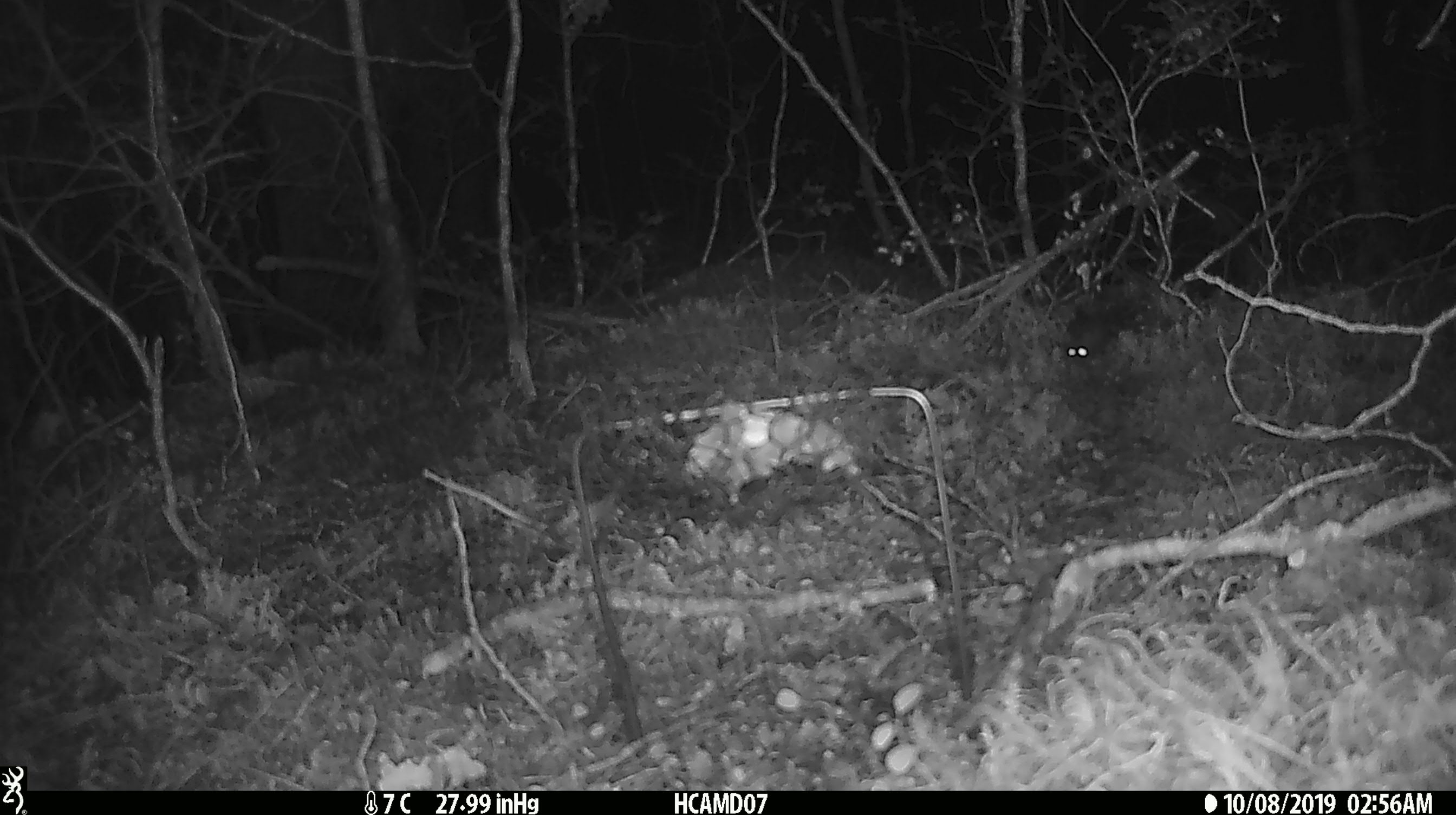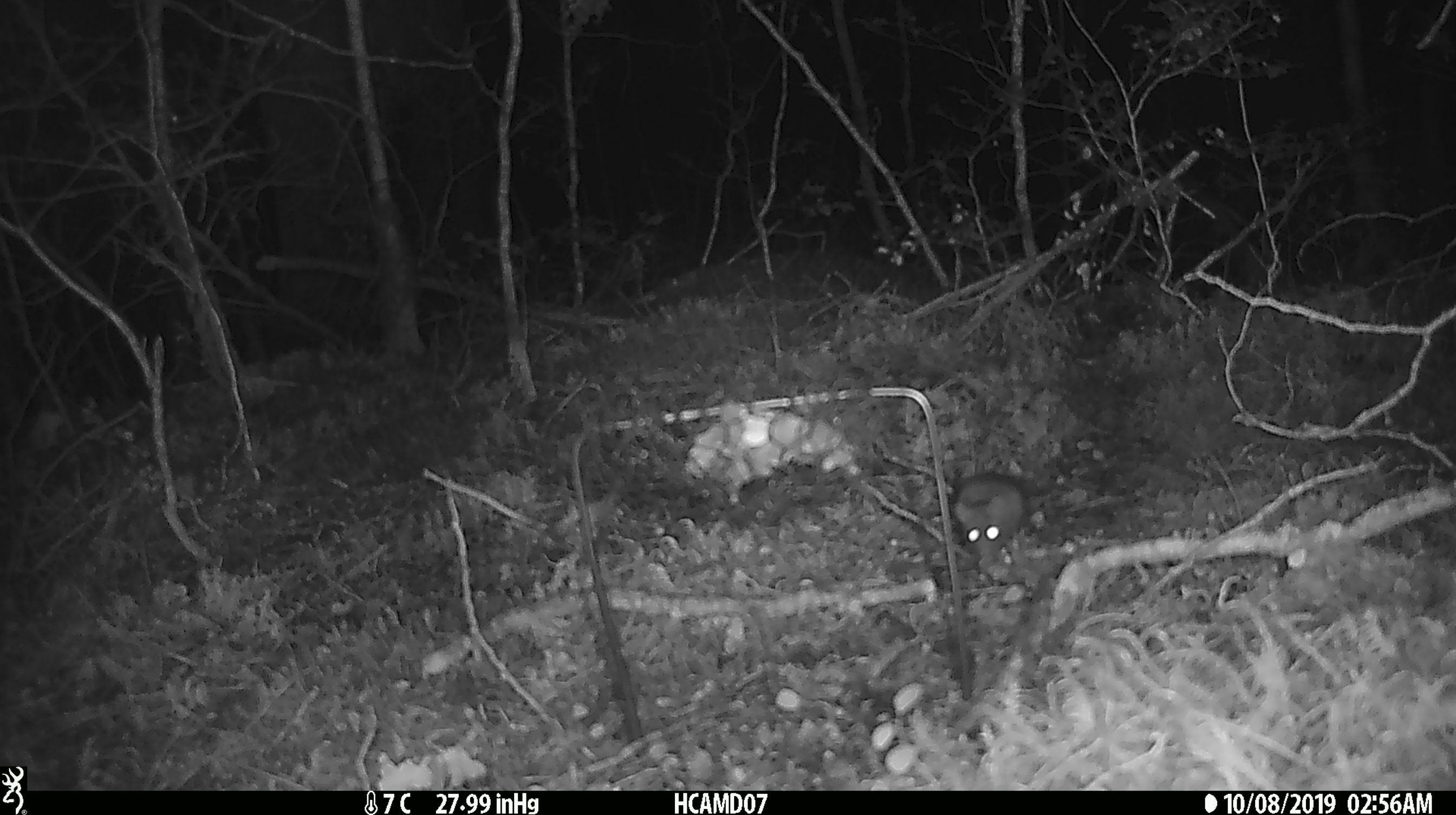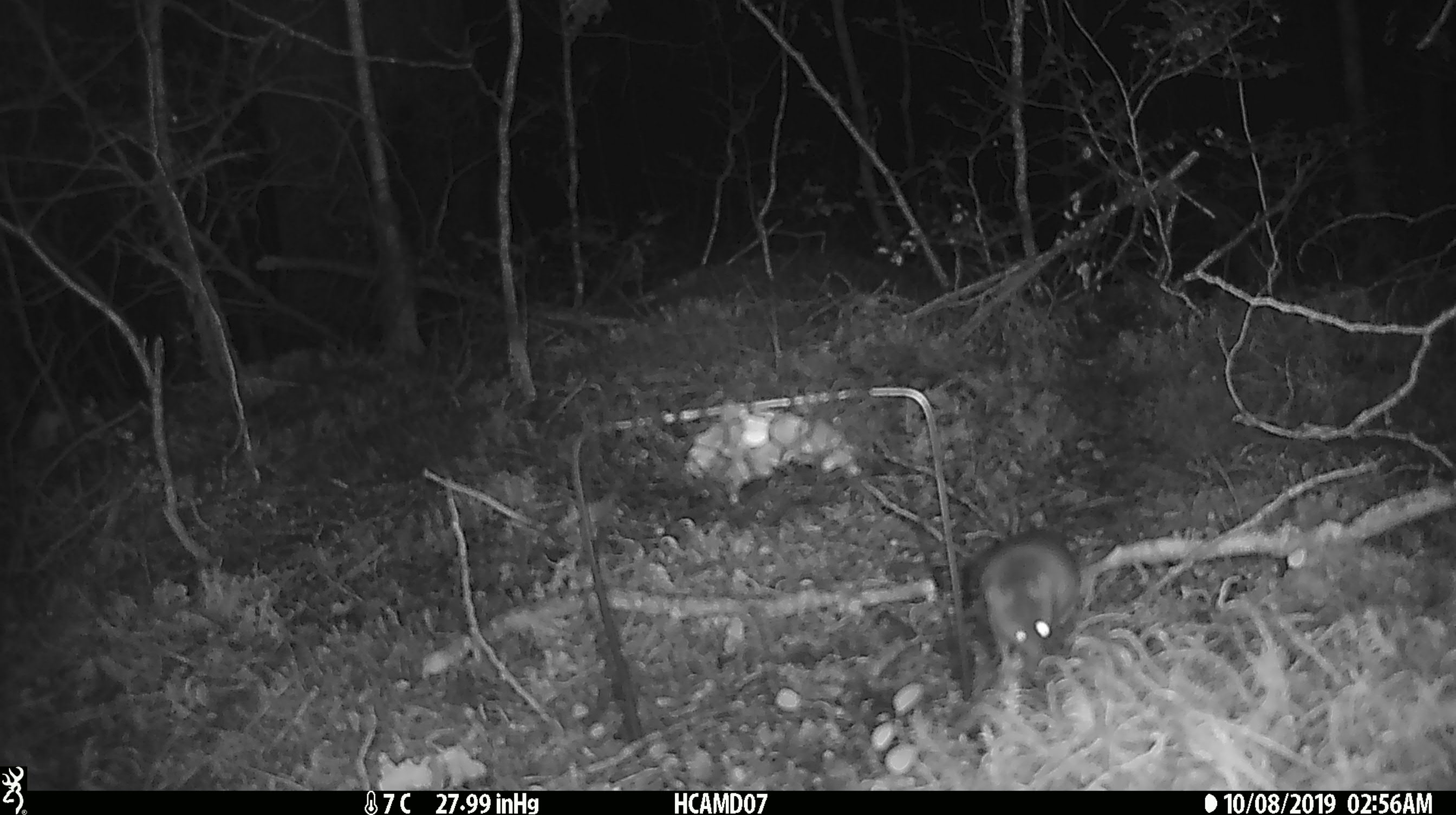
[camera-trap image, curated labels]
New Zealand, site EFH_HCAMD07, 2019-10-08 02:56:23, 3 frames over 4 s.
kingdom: Animalia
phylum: Chordata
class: Mammalia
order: Rodentia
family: Muridae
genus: Mus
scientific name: Mus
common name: mouse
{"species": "mouse (Mus)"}